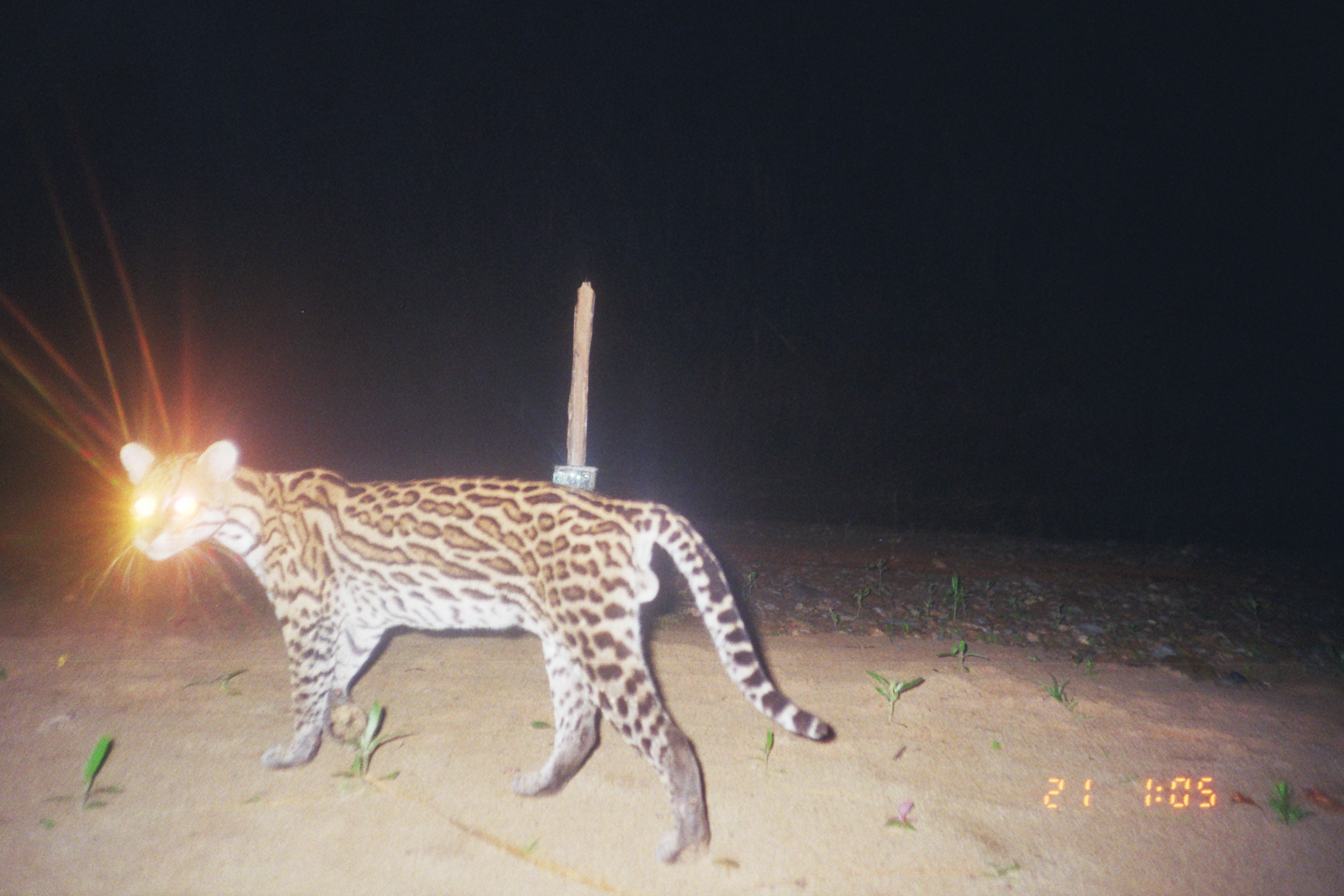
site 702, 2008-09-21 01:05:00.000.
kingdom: Animalia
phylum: Chordata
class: Mammalia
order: Carnivora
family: Felidae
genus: Leopardus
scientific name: Leopardus pardalis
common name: ocelot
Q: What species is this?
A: Leopardus pardalis (ocelot).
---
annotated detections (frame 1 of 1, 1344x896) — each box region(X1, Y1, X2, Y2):
leopardus pardalis: region(103, 438, 830, 865); region(469, 434, 472, 437)